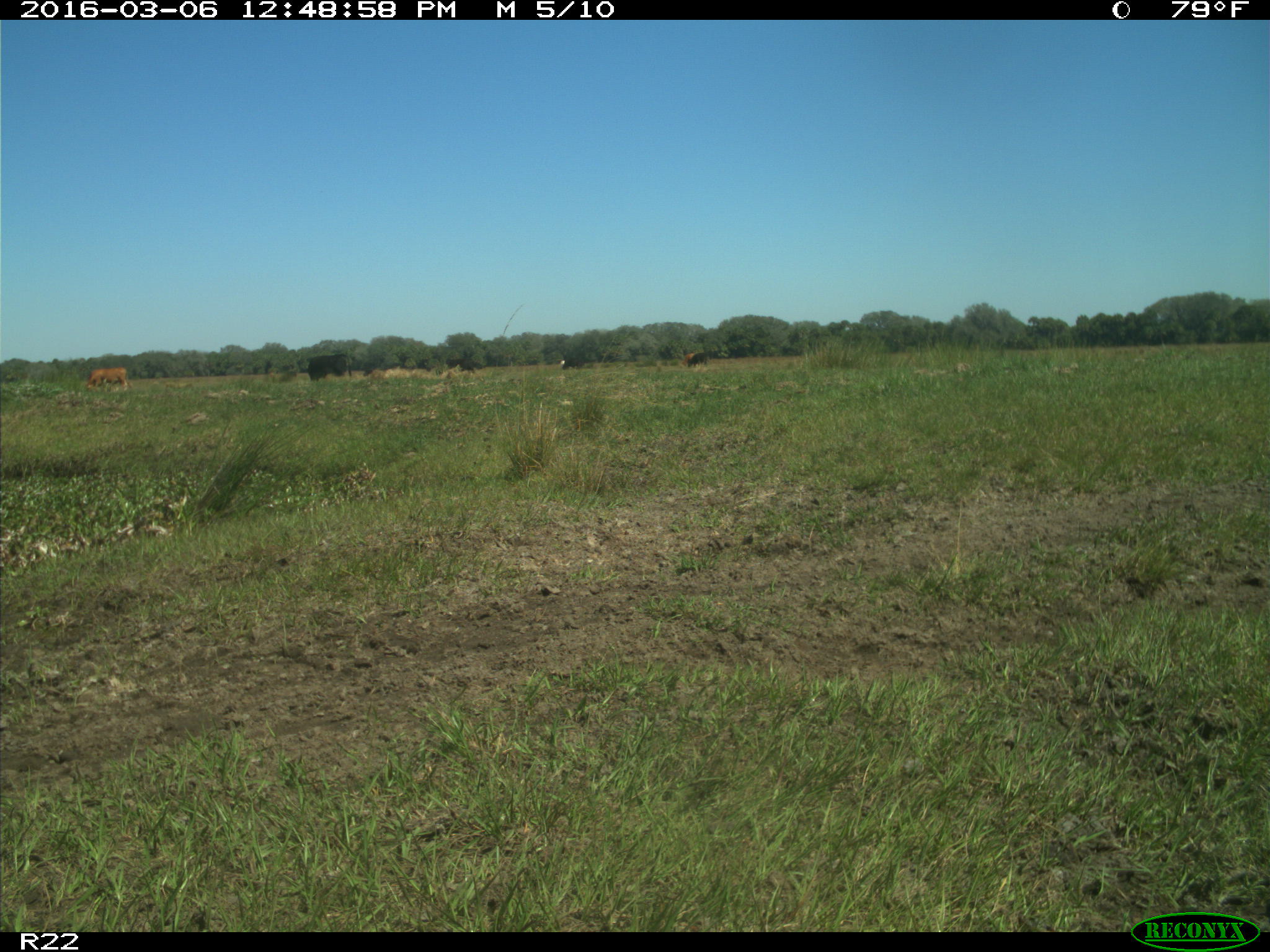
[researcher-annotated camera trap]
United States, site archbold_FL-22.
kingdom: Animalia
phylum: Chordata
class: Mammalia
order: Artiodactyla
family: Bovidae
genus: Bos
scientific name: Bos taurus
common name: domestic cow